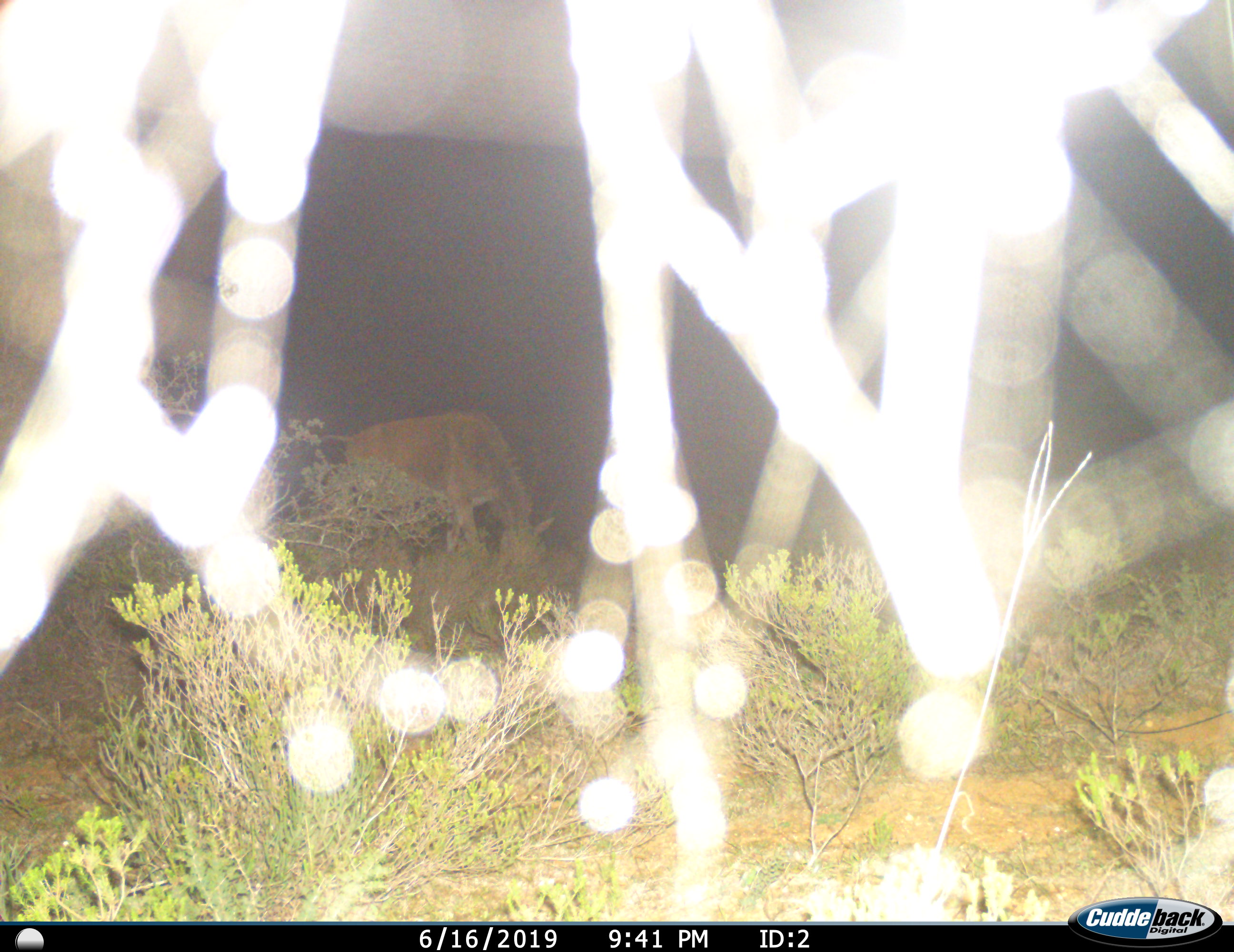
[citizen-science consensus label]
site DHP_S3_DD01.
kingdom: Animalia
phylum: Chordata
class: Mammalia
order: Artiodactyla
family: Bovidae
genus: Tragelaphus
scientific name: Tragelaphus oryx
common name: eland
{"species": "eland (Tragelaphus oryx)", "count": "1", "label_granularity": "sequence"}